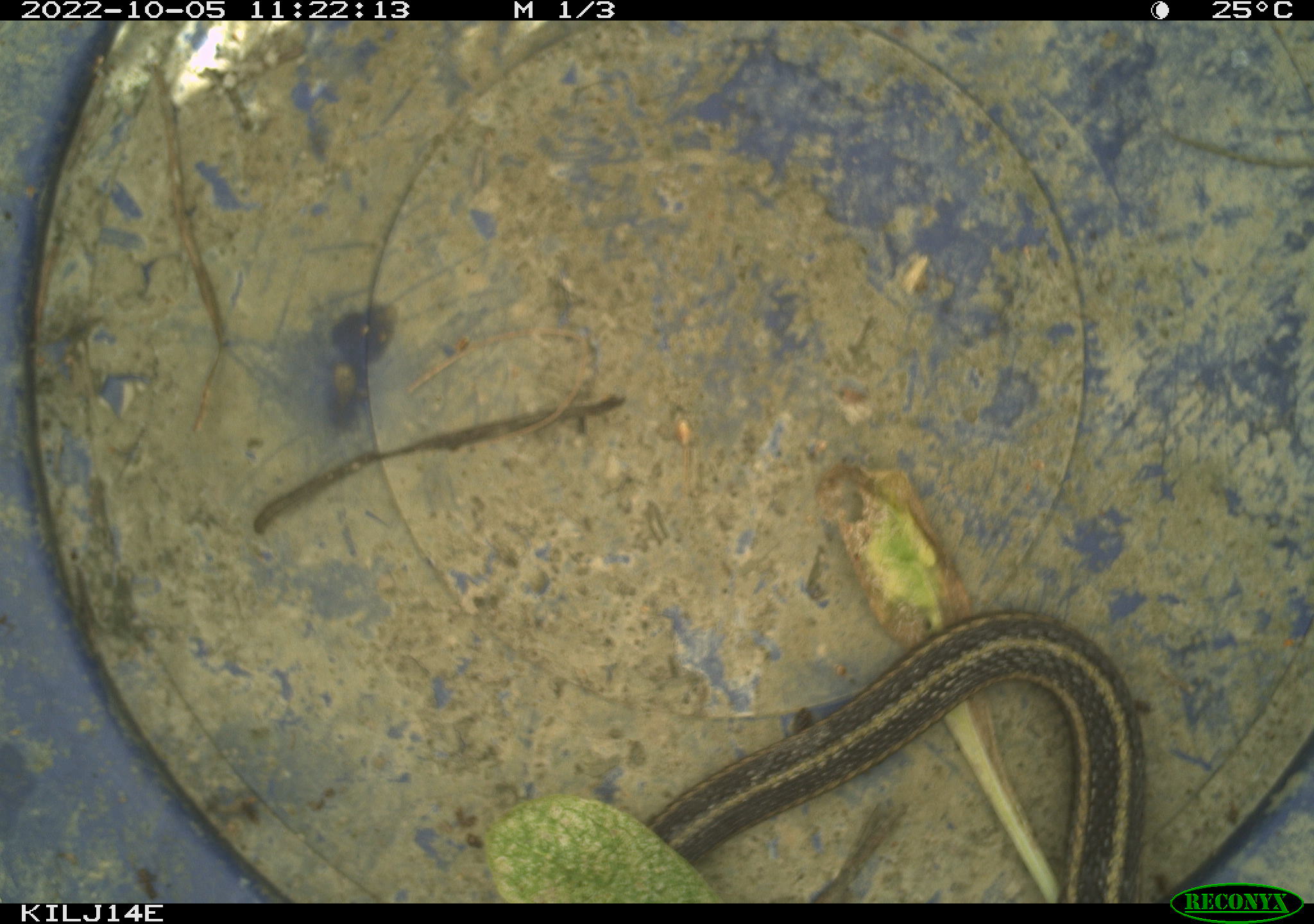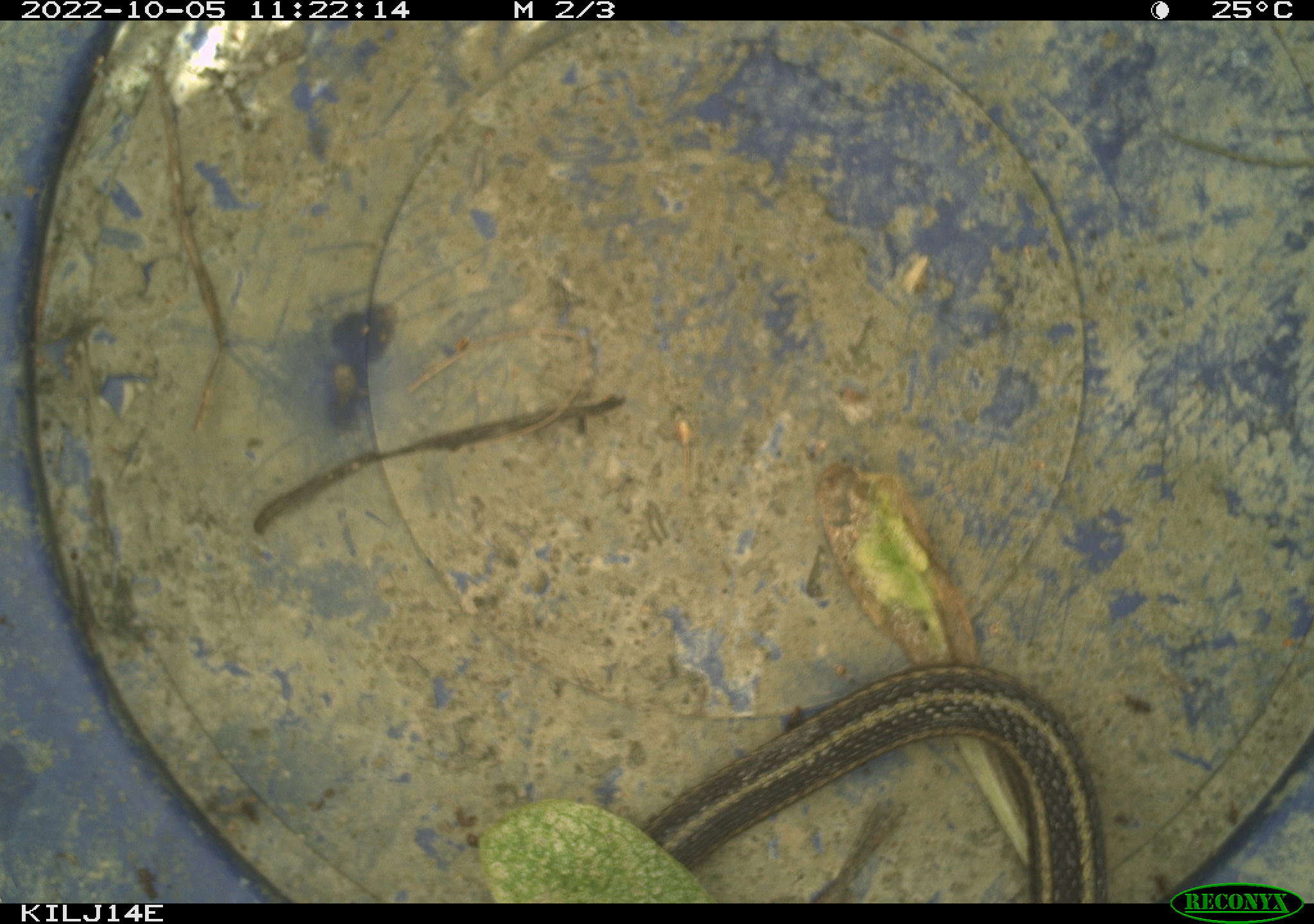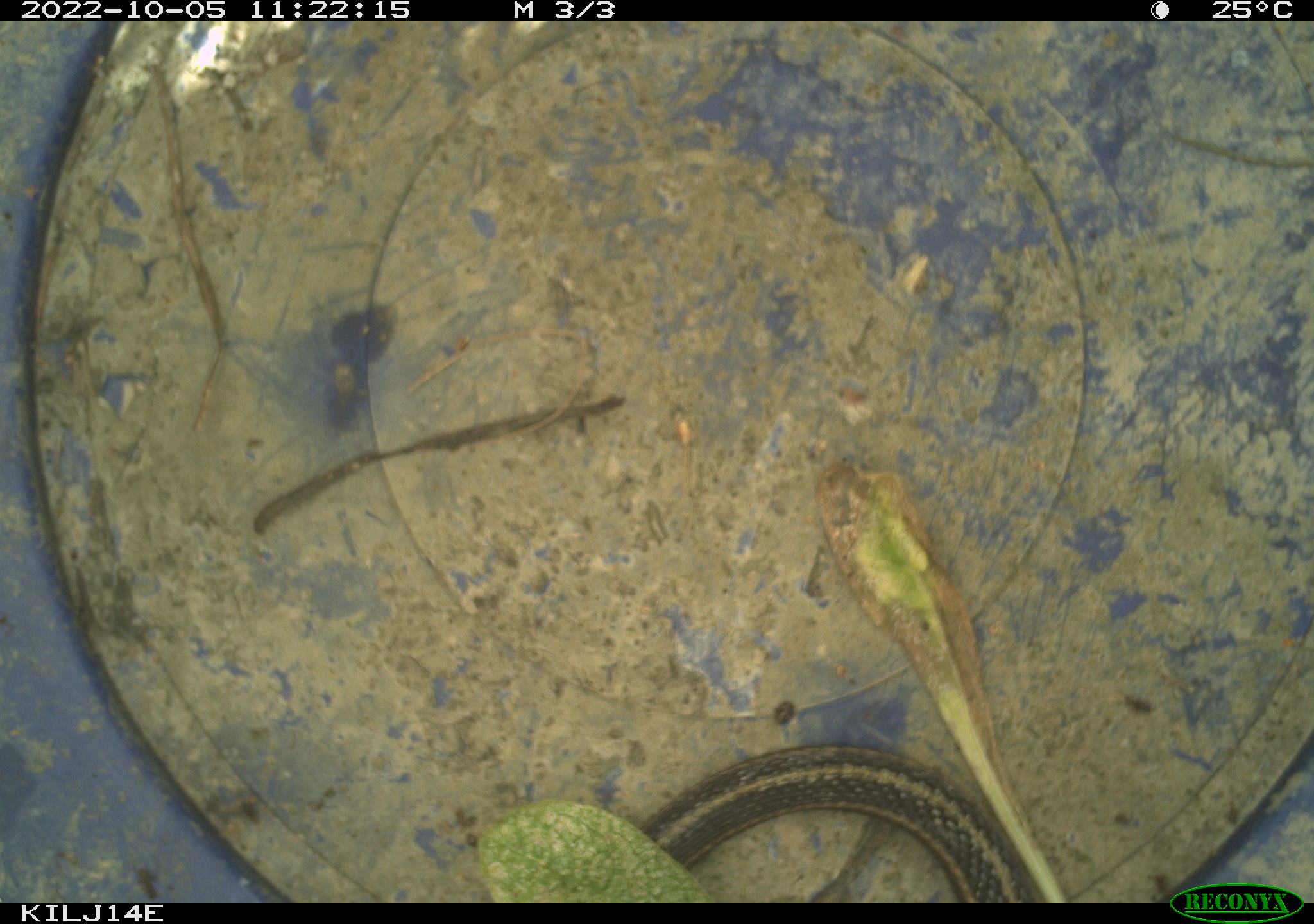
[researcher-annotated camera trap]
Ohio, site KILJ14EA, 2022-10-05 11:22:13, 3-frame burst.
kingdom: Animalia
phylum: Chordata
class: Reptilia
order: Squamata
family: Colubridae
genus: Thamnophis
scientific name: Thamnophis sirtalis sirtalis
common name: eastern gartersnake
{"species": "eastern gartersnake (Thamnophis sirtalis sirtalis)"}